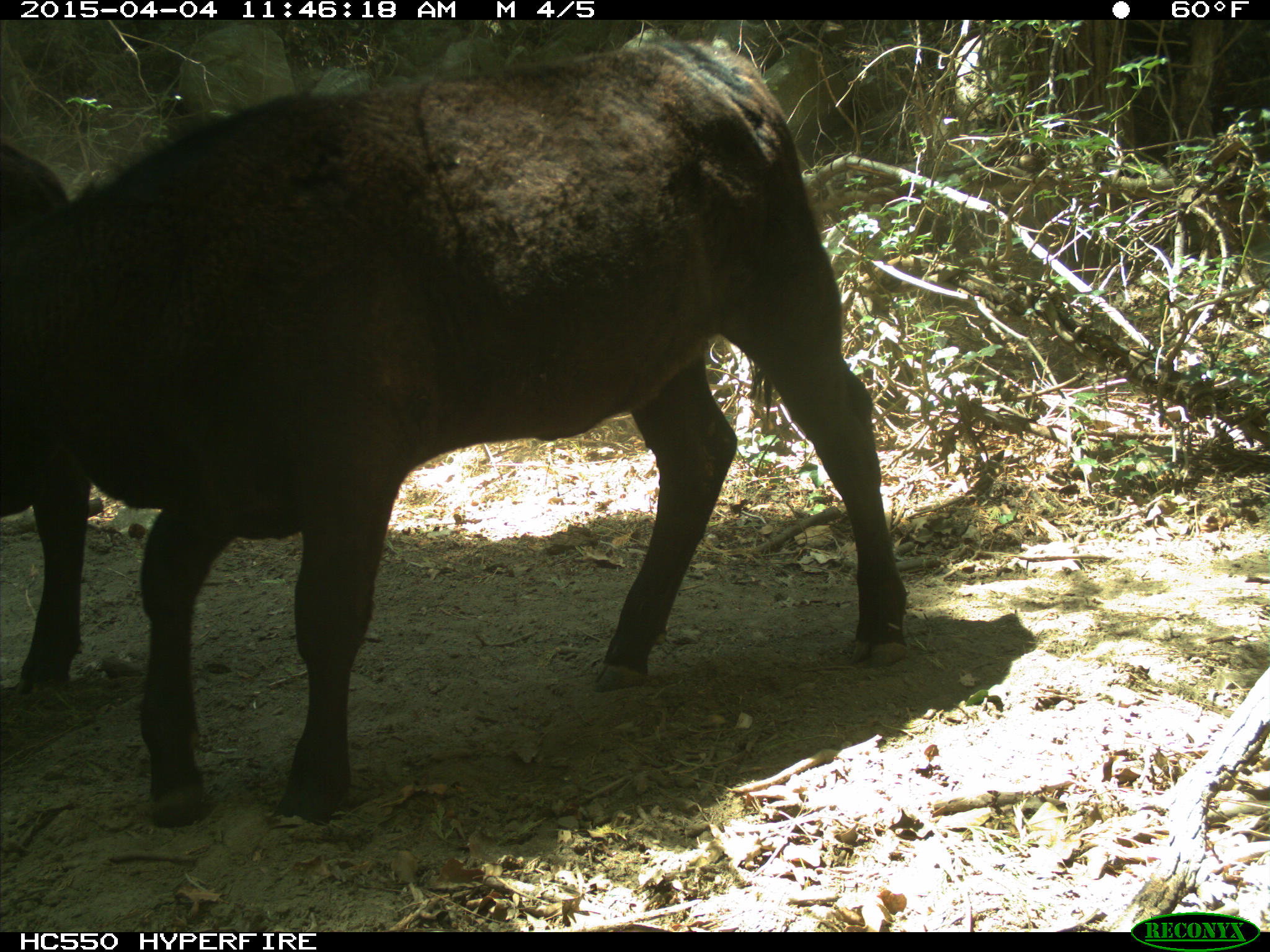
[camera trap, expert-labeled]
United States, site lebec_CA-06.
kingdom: Animalia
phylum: Chordata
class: Mammalia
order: Artiodactyla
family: Bovidae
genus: Bos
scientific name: Bos taurus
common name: domestic cow